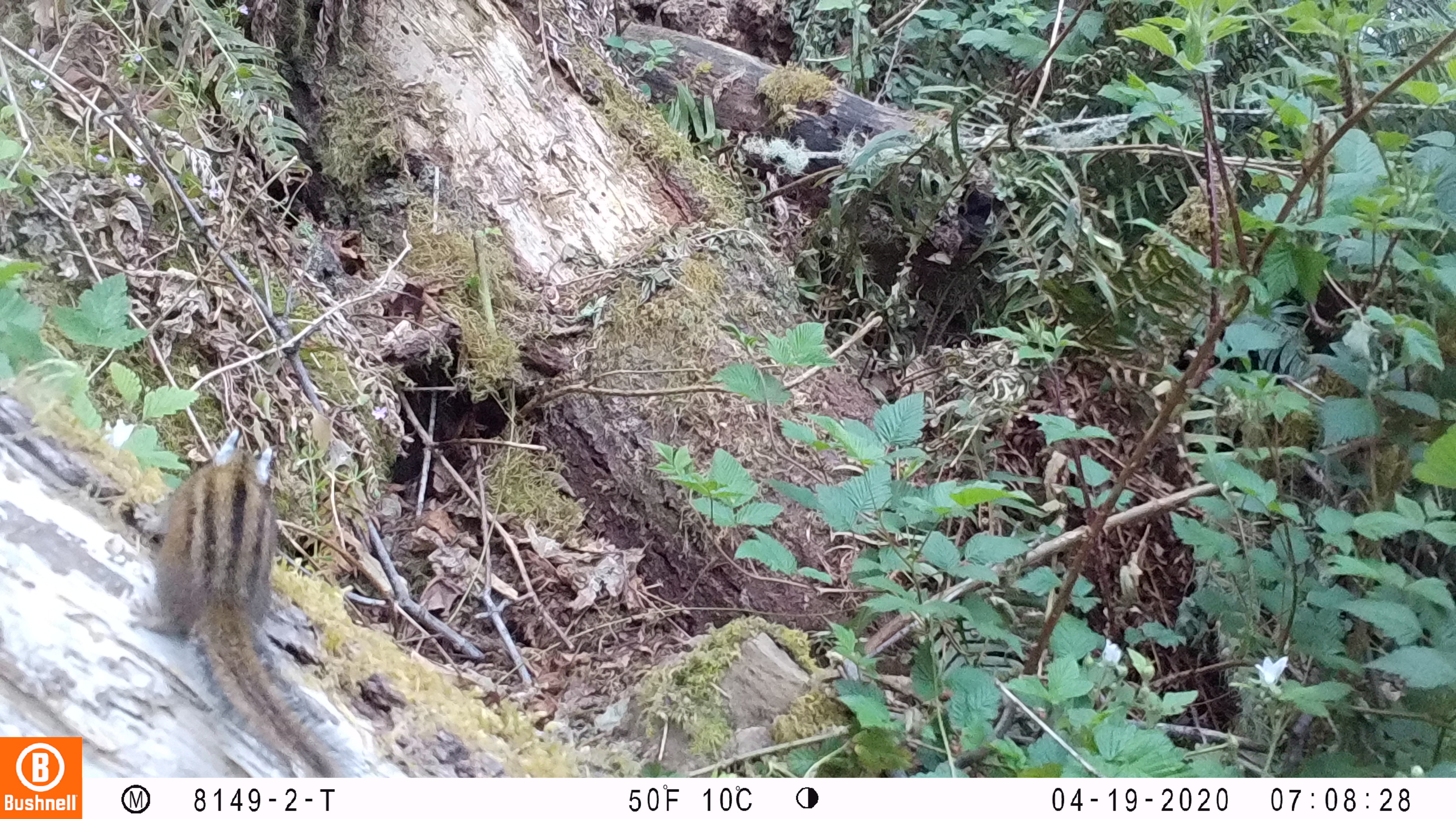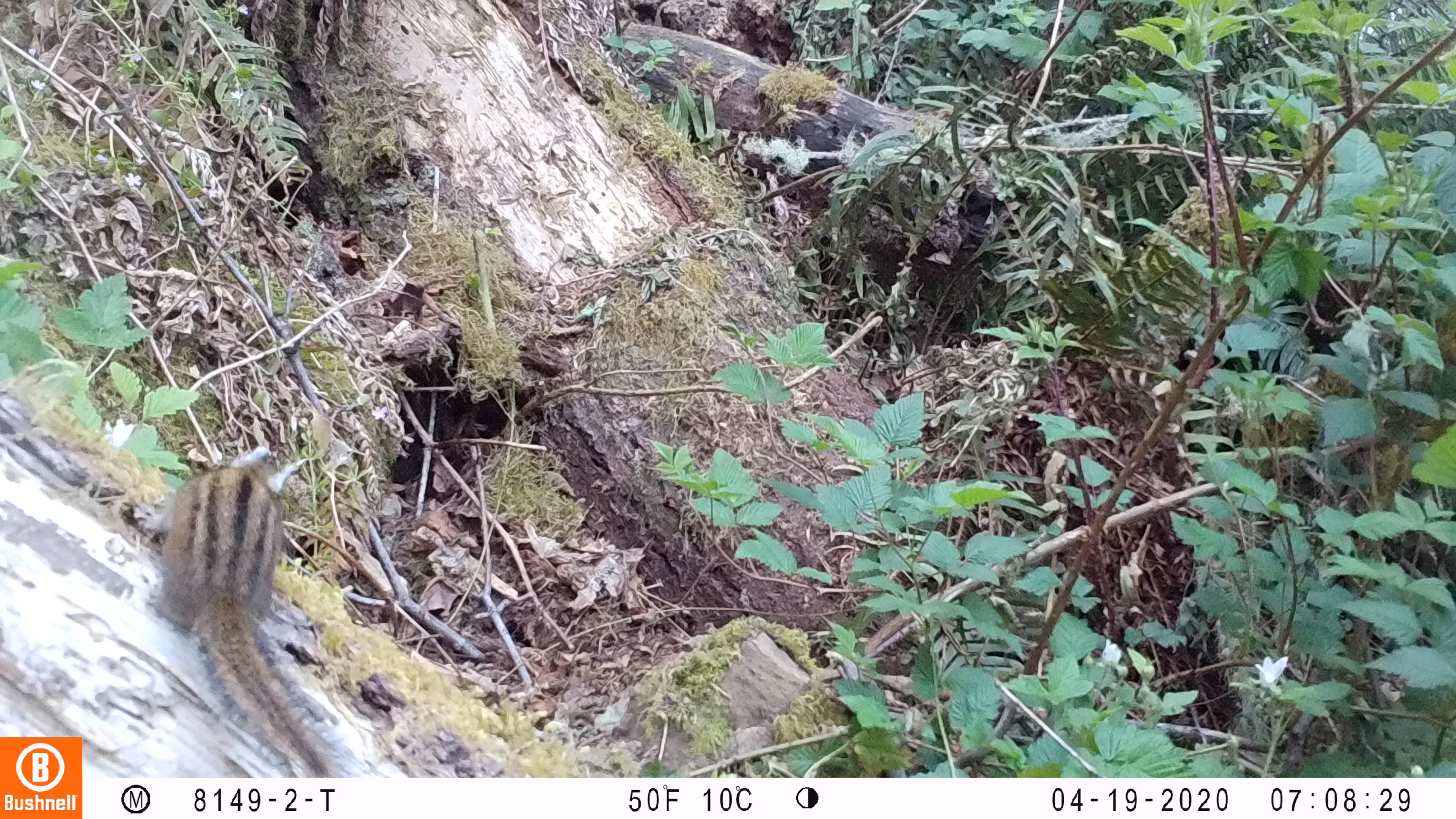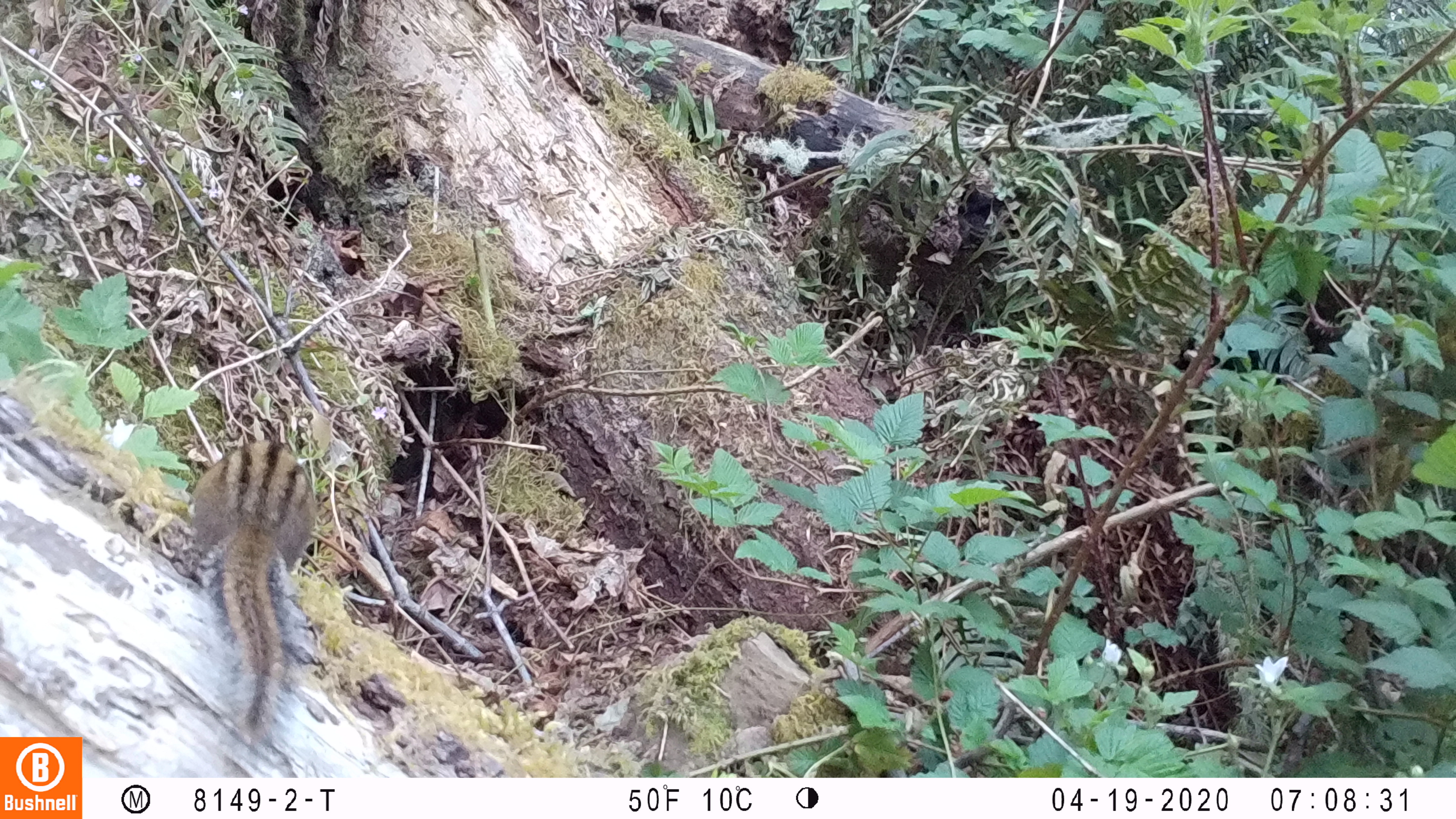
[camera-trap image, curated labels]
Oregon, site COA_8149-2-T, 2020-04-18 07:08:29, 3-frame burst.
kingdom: Animalia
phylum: Chordata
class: Mammalia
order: Rodentia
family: Sciuridae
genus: Neotamias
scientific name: Neotamias townsendii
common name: townsend's chipmunk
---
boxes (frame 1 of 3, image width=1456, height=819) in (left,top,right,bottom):
townsend's chipmunk: (122,423,353,776)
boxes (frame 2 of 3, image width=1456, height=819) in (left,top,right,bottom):
townsend's chipmunk: (135,435,355,770)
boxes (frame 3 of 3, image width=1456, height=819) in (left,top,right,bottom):
townsend's chipmunk: (181,422,323,755)